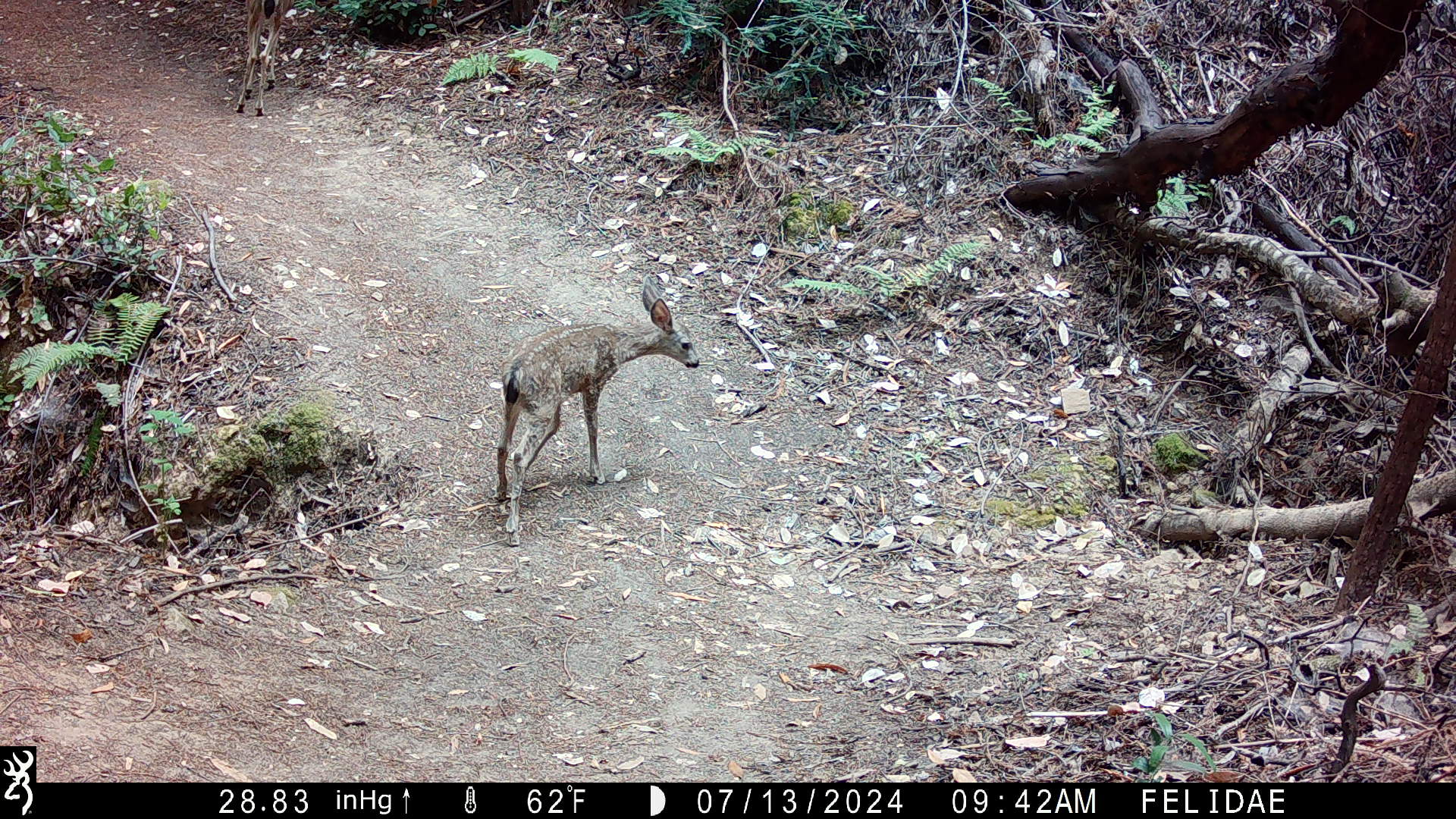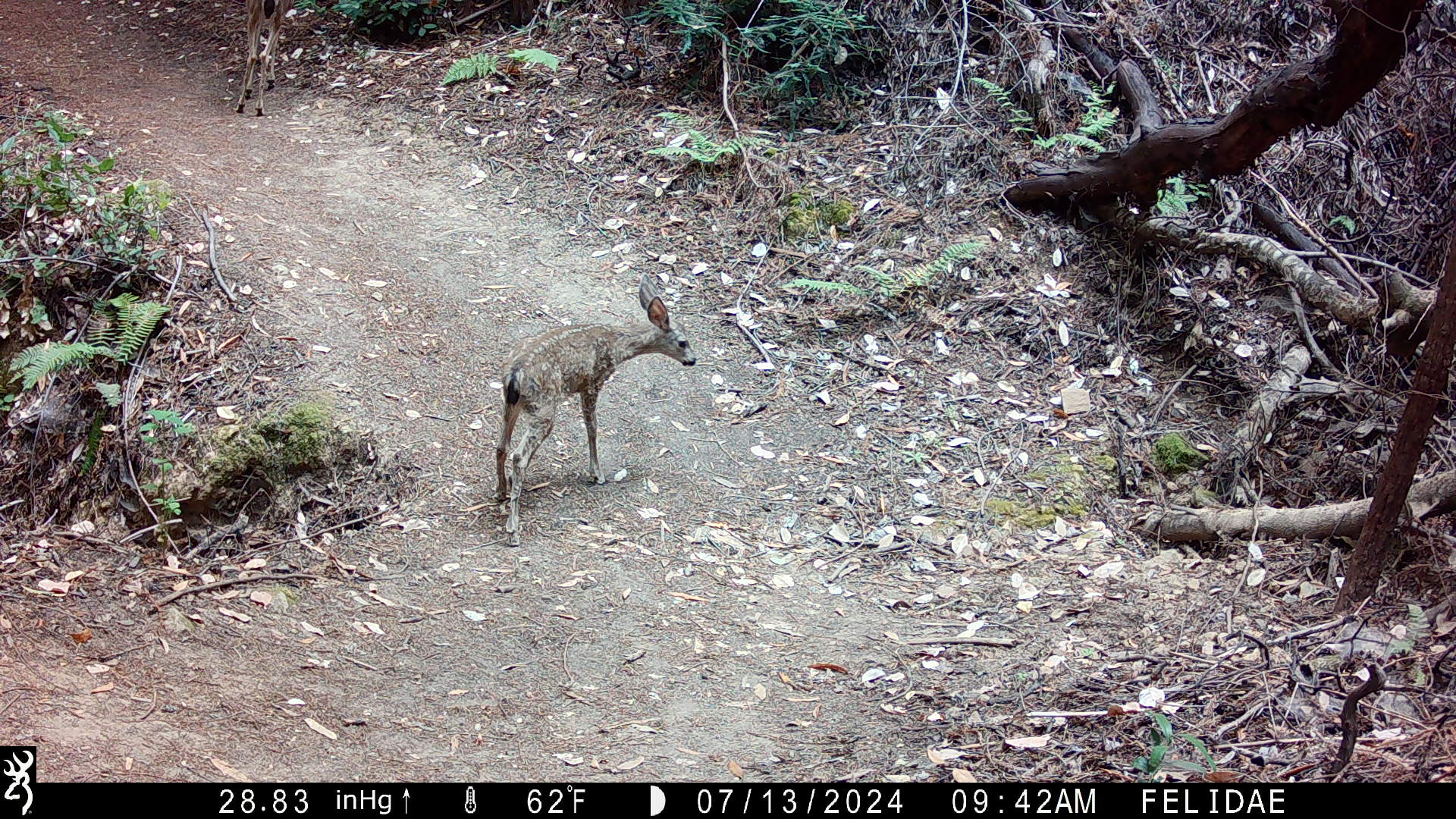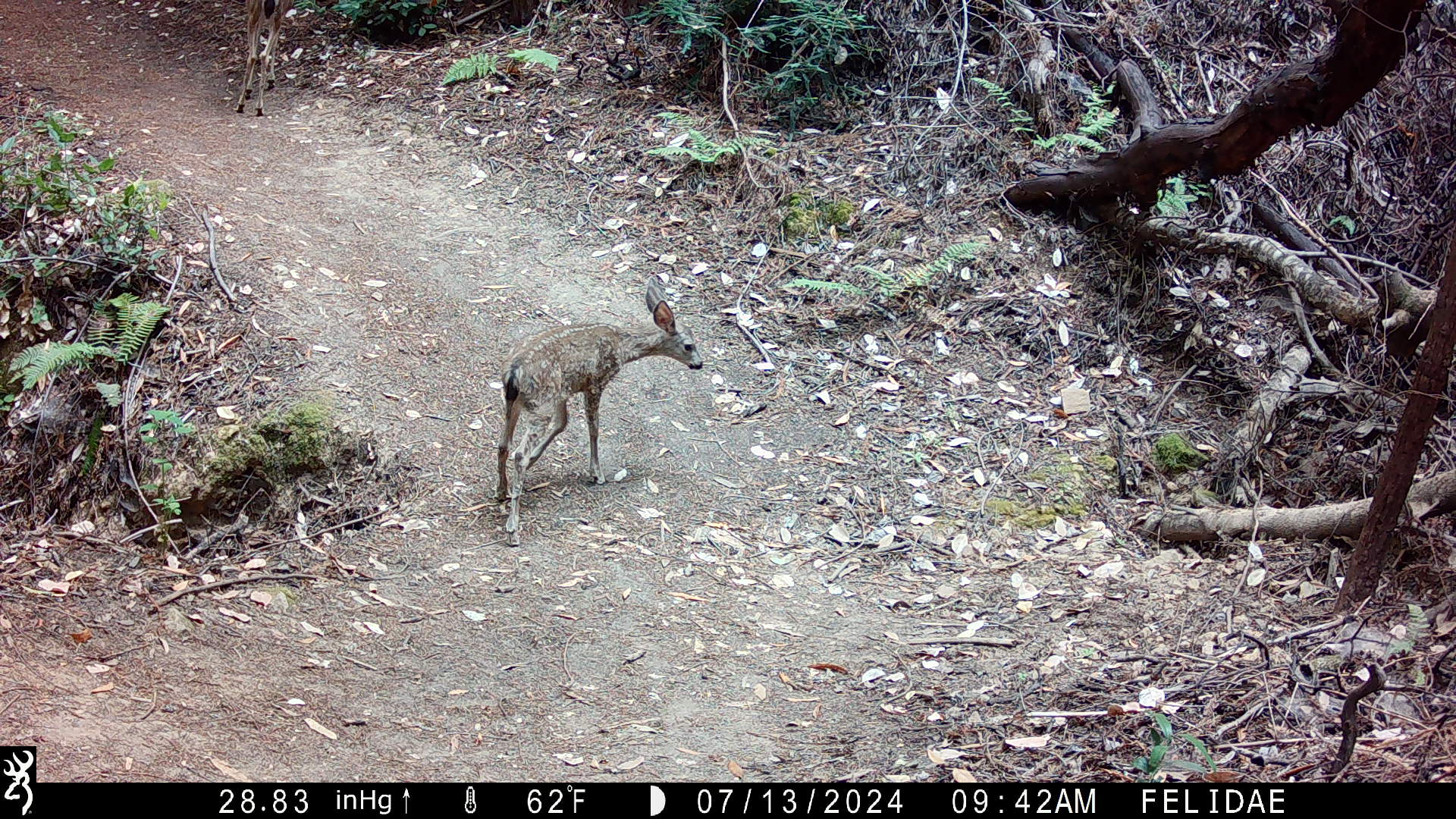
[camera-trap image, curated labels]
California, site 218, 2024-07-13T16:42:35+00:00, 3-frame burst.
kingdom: Animalia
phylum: Chordata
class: Mammalia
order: Artiodactyla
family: Cervidae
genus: Odocoileus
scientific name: Odocoileus hemionus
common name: mule deer